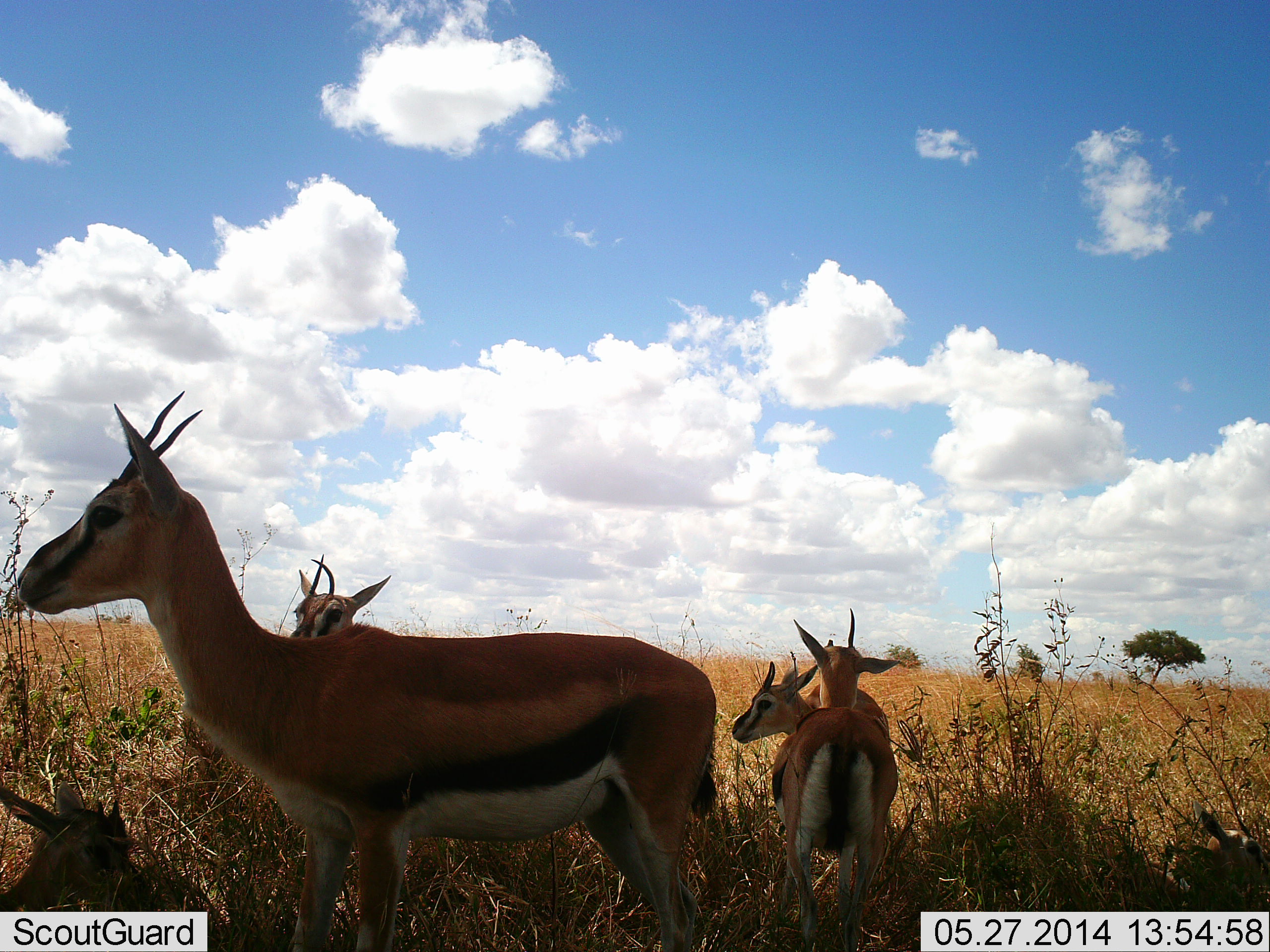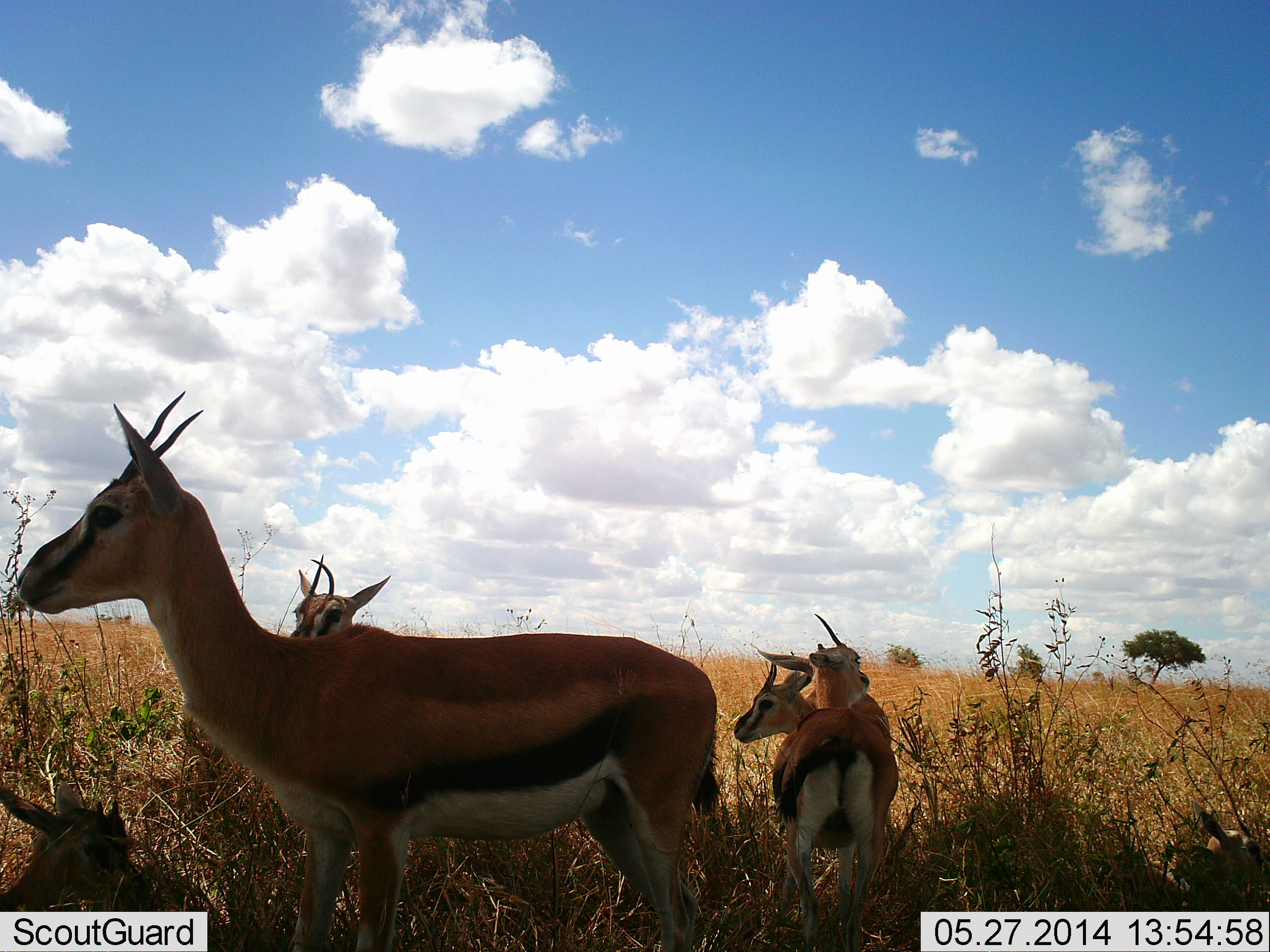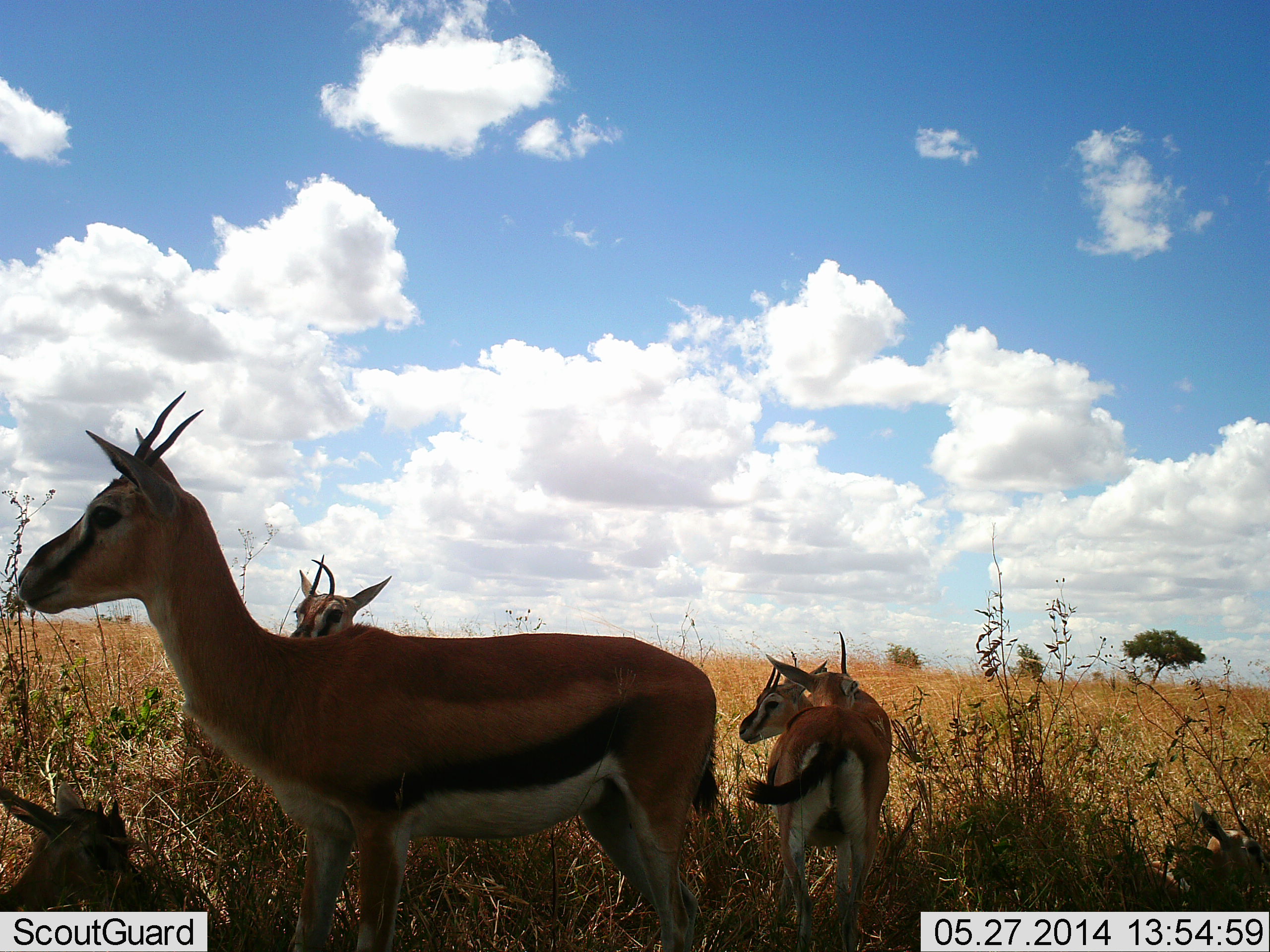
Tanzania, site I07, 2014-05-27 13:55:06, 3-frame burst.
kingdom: Animalia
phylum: Chordata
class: Mammalia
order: Artiodactyla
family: Bovidae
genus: Eudorcas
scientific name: Eudorcas thomsonii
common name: thomson's gazelle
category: gazellethomsons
Gazellethomsons (thomson's gazelle) (Eudorcas thomsonii), count 5. Behavior (volunteer vote fractions): standing 100%, resting 50%, moving 0%, interacting 10%. Young present (vote fraction): 10%. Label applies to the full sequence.